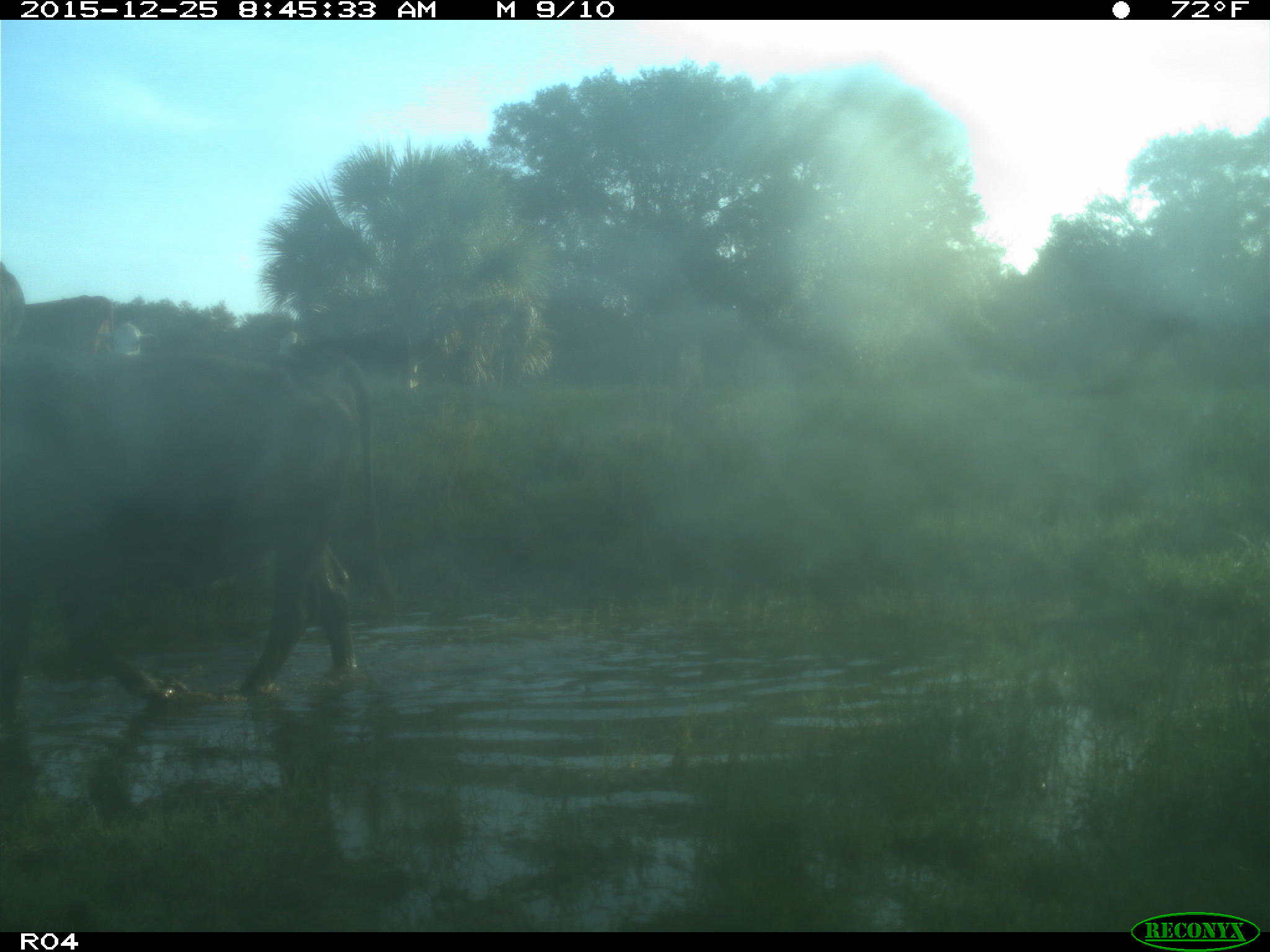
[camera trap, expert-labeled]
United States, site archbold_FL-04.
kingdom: Animalia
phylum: Chordata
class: Mammalia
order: Artiodactyla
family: Bovidae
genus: Bos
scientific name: Bos taurus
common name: domestic cow